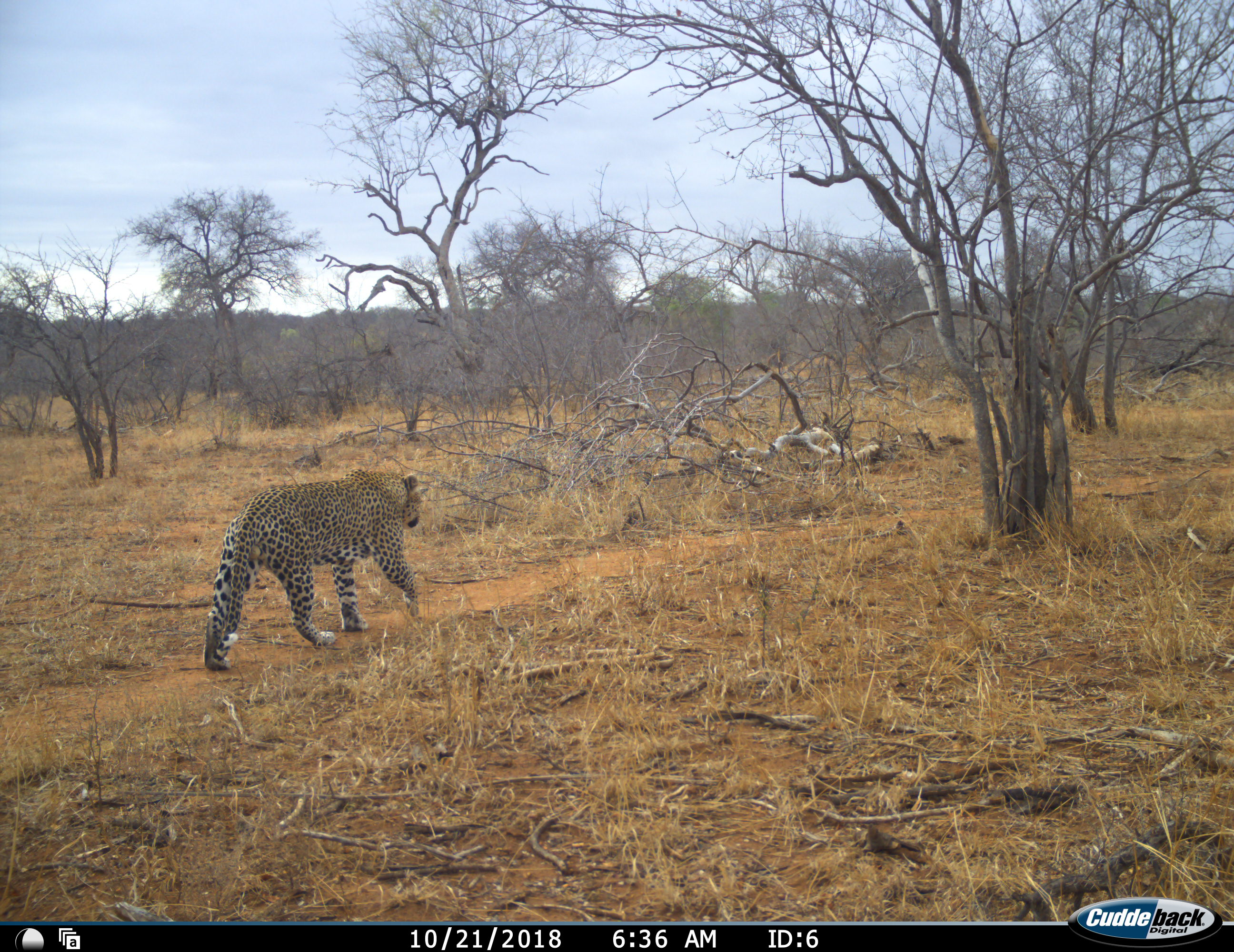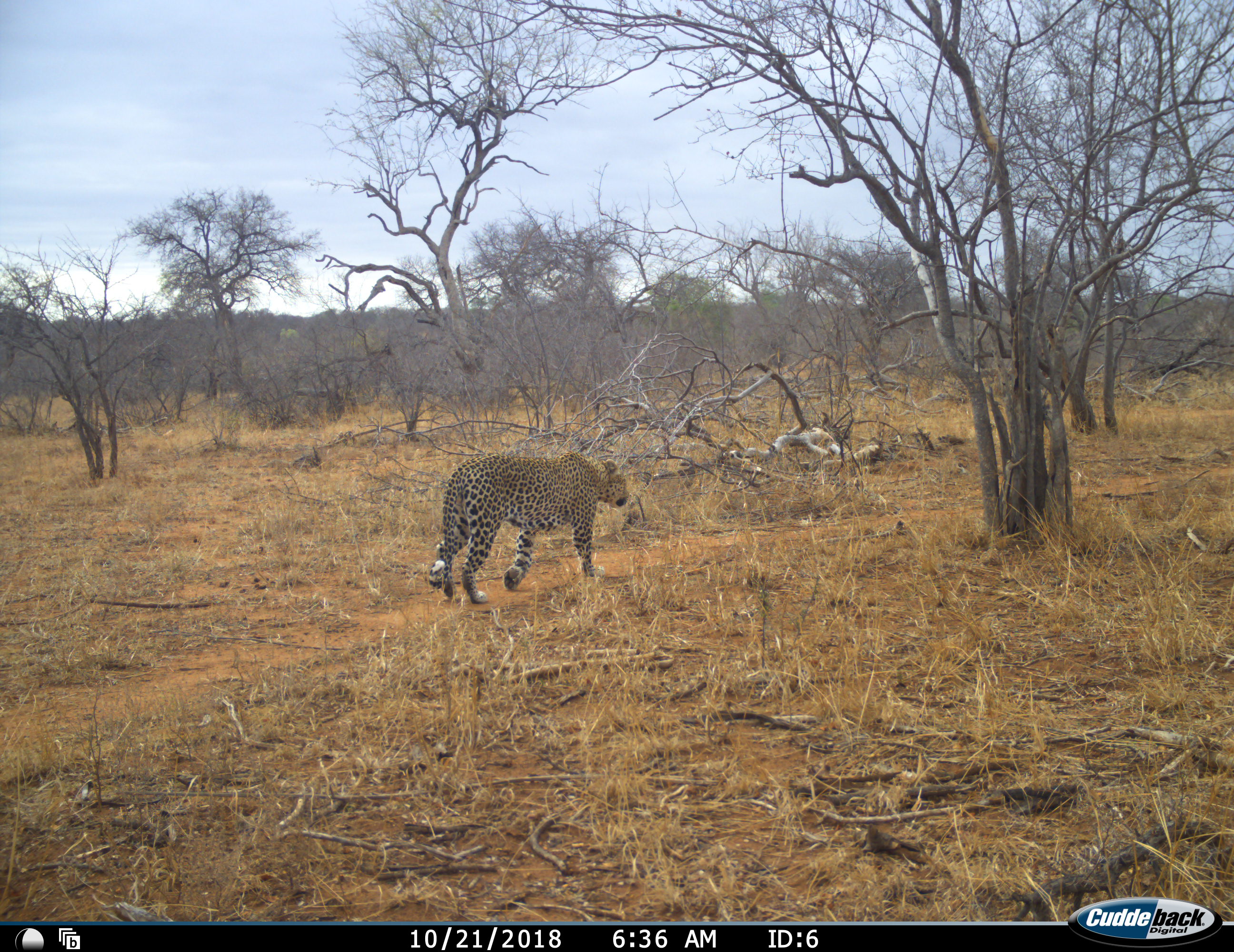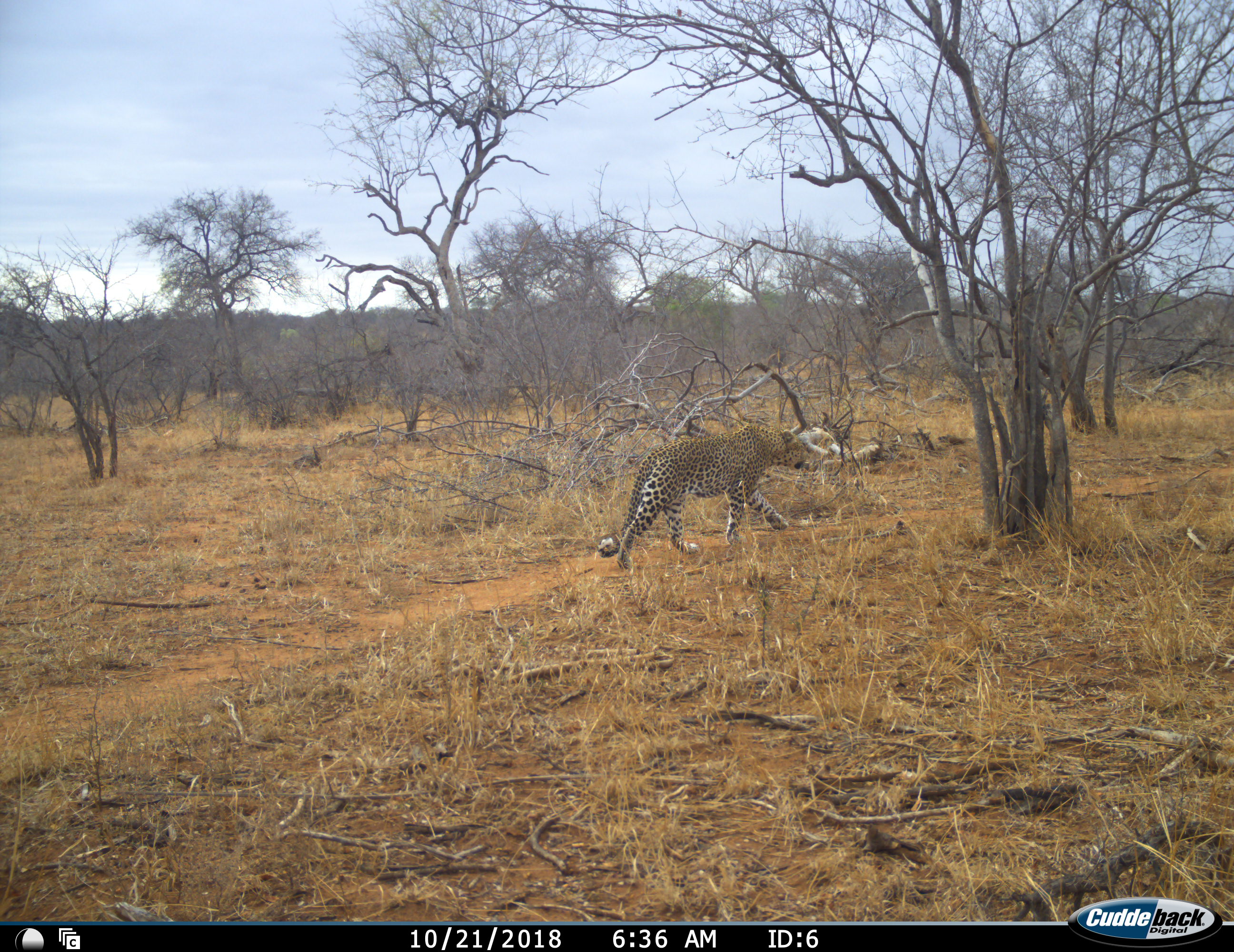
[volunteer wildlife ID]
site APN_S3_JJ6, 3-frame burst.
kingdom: Animalia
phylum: Chordata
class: Mammalia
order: Carnivora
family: Felidae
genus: Panthera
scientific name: Panthera pardus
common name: leopard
Leopard (Panthera pardus), count 1. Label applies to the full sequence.